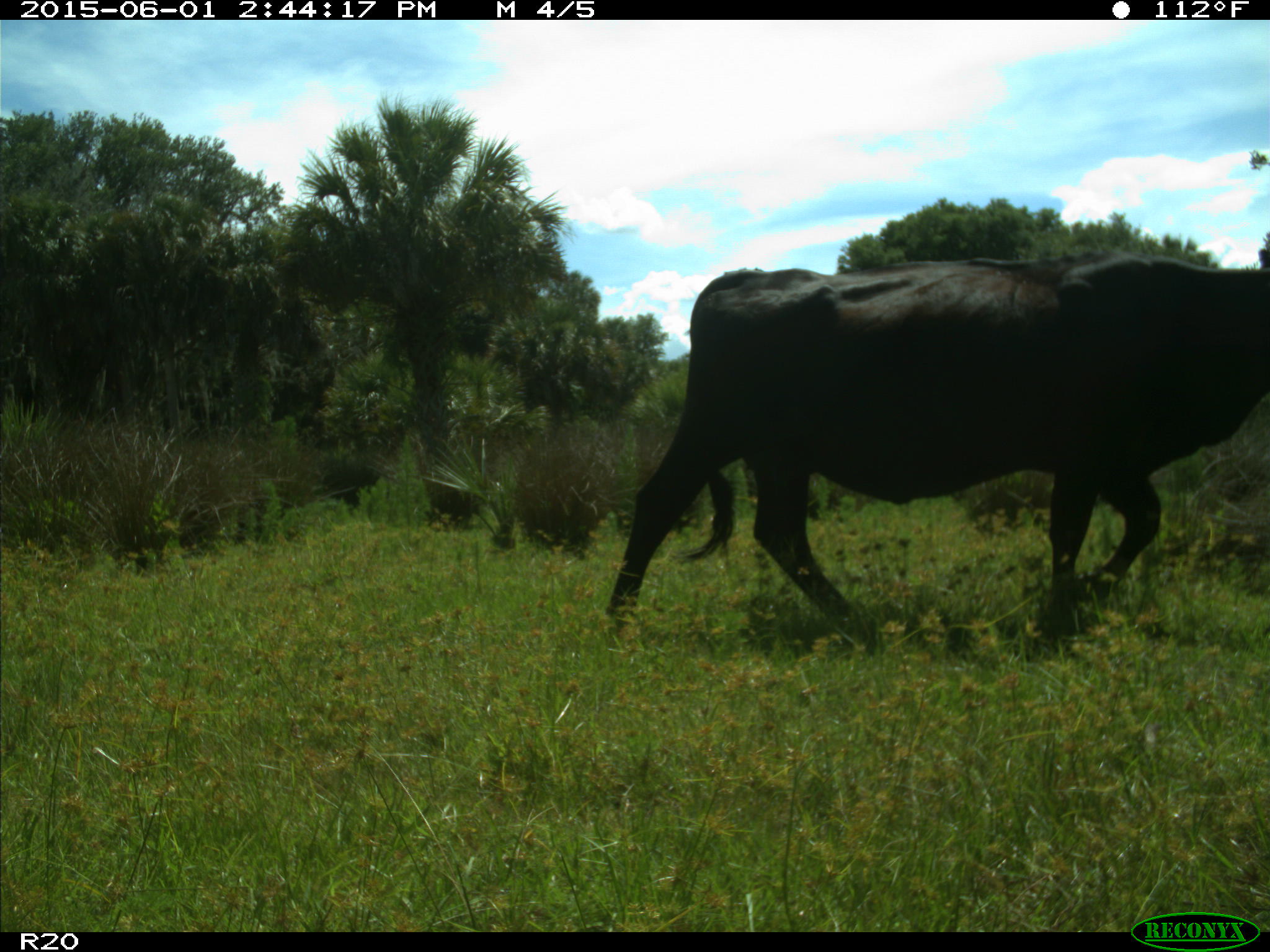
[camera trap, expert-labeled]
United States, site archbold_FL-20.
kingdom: Animalia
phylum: Chordata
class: Mammalia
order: Artiodactyla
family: Bovidae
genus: Bos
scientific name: Bos taurus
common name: domestic cow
Bos taurus (domestic cow).